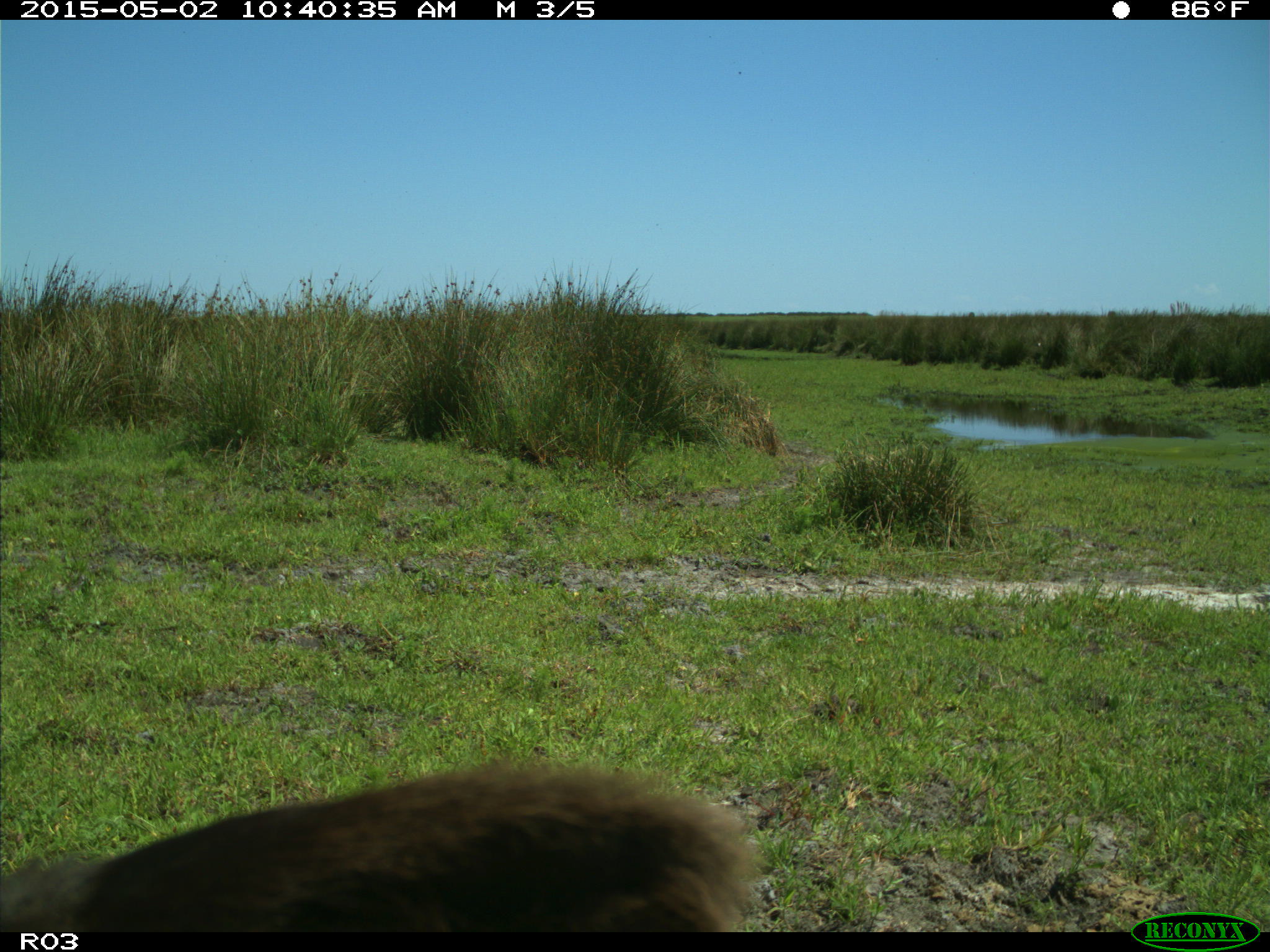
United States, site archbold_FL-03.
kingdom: Animalia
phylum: Chordata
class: Mammalia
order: Artiodactyla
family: Bovidae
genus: Bos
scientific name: Bos taurus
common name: domestic cow